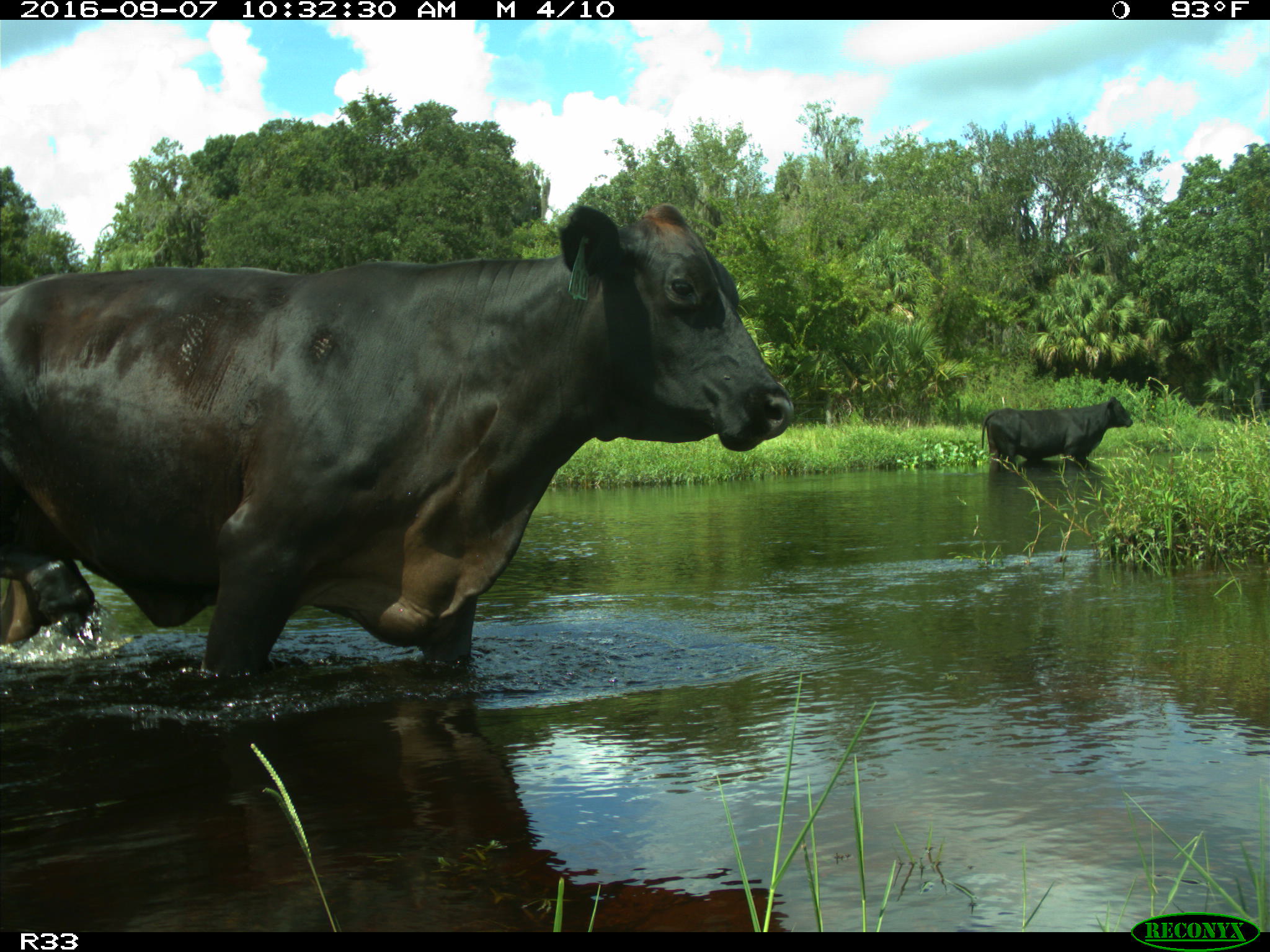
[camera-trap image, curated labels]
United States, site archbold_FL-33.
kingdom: Animalia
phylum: Chordata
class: Mammalia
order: Artiodactyla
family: Bovidae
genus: Bos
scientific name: Bos taurus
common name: domestic cow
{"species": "Bos taurus (domestic cow)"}